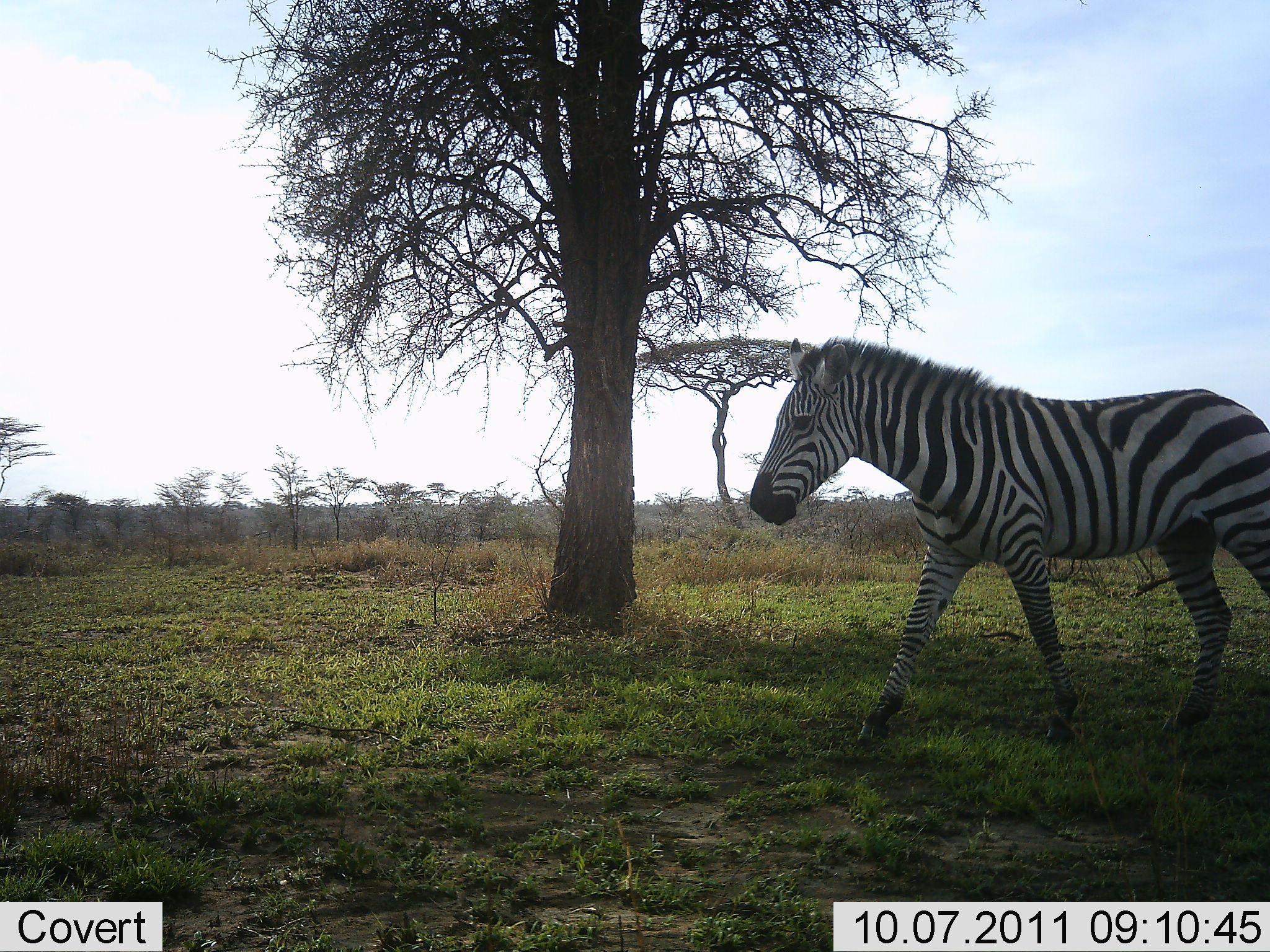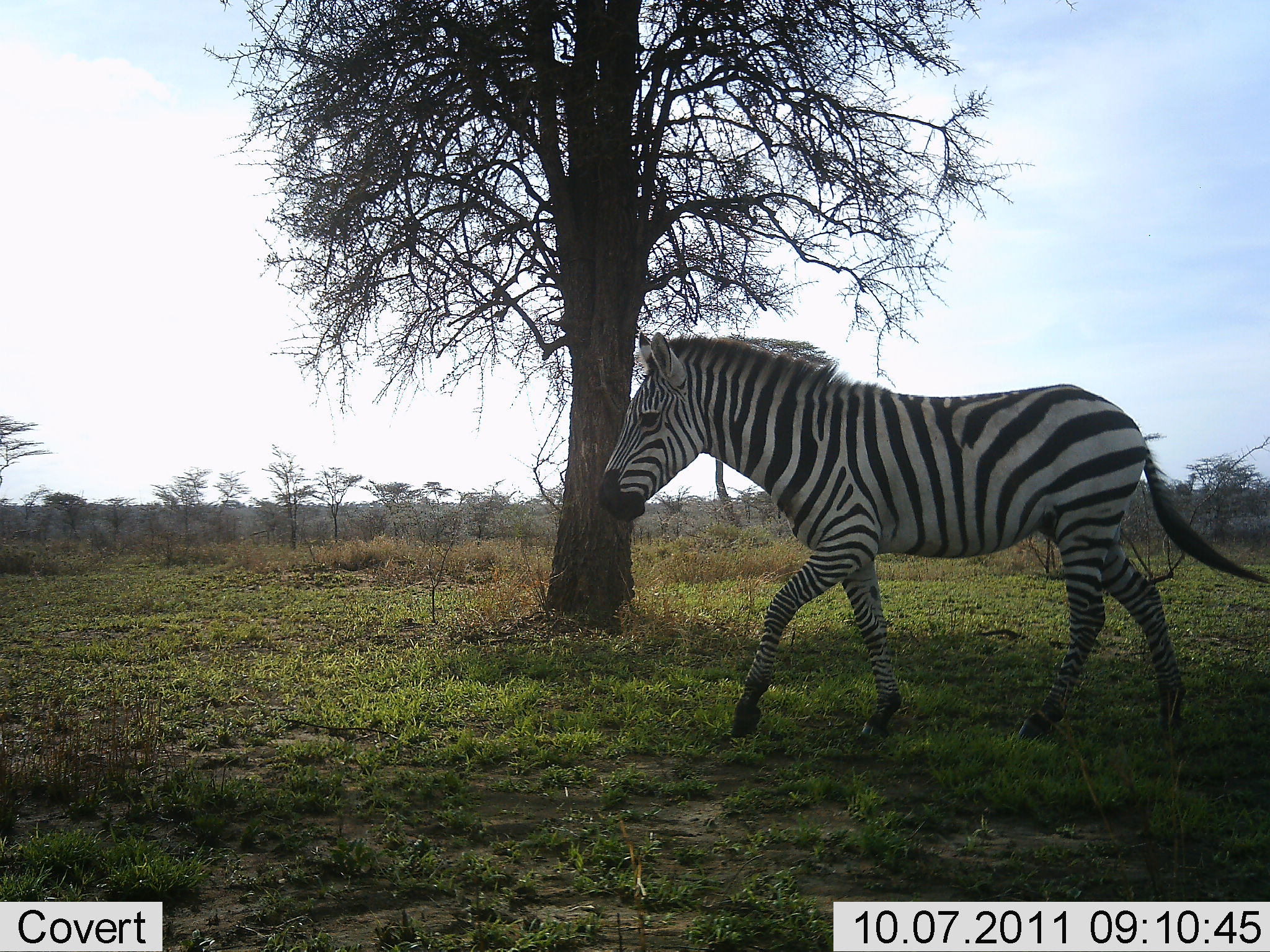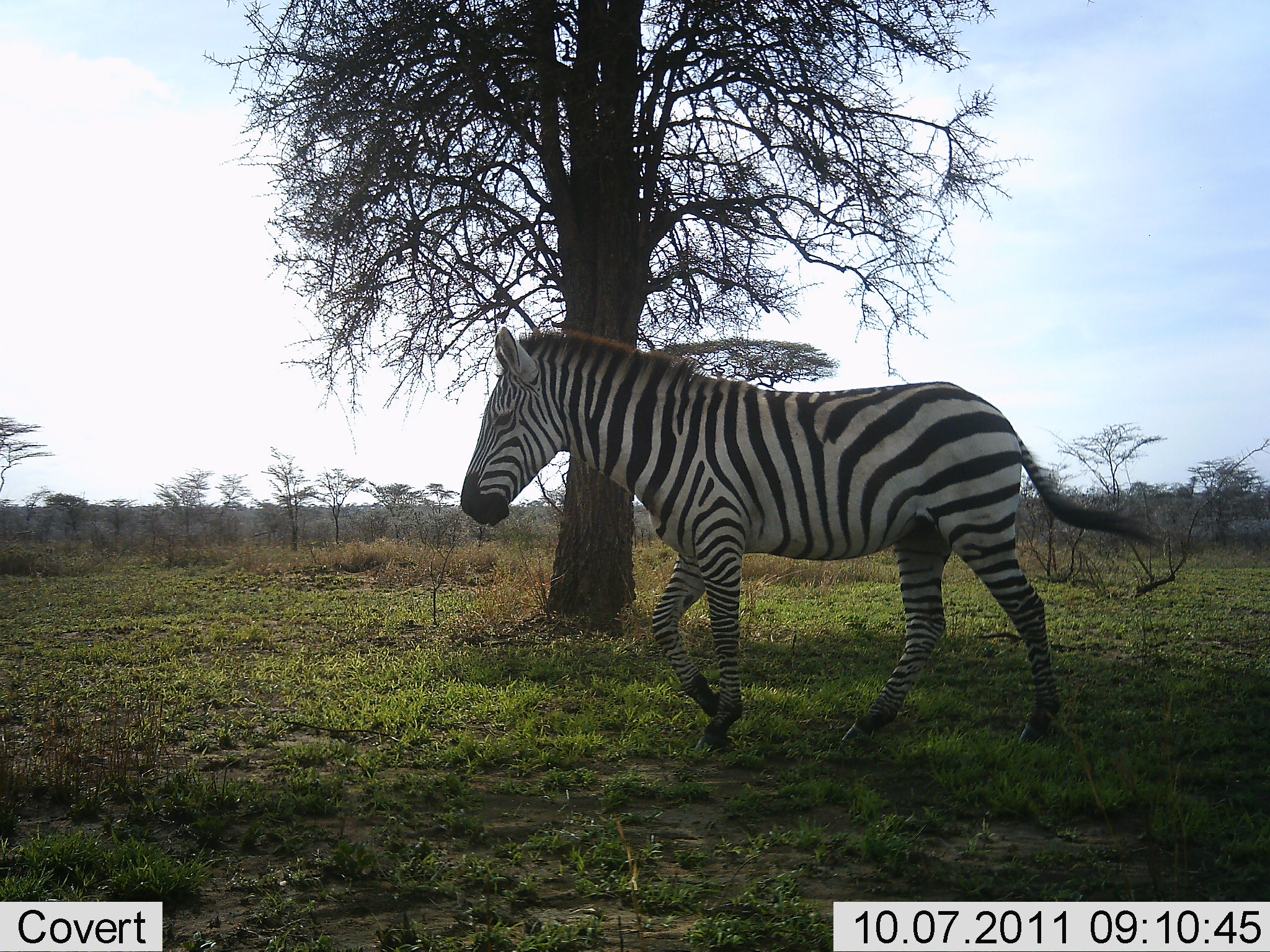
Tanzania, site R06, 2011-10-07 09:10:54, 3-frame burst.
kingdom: Animalia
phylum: Chordata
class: Mammalia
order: Perissodactyla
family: Equidae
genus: Equus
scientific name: Equus quagga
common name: plains zebra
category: zebra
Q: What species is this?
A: Zebra (plains zebra) (Equus quagga).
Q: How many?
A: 1.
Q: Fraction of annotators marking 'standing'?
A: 0%.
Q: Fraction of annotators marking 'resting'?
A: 6%.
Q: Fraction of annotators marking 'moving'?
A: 100%.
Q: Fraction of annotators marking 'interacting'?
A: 0%.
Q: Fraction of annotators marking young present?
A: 0%.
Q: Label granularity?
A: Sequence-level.